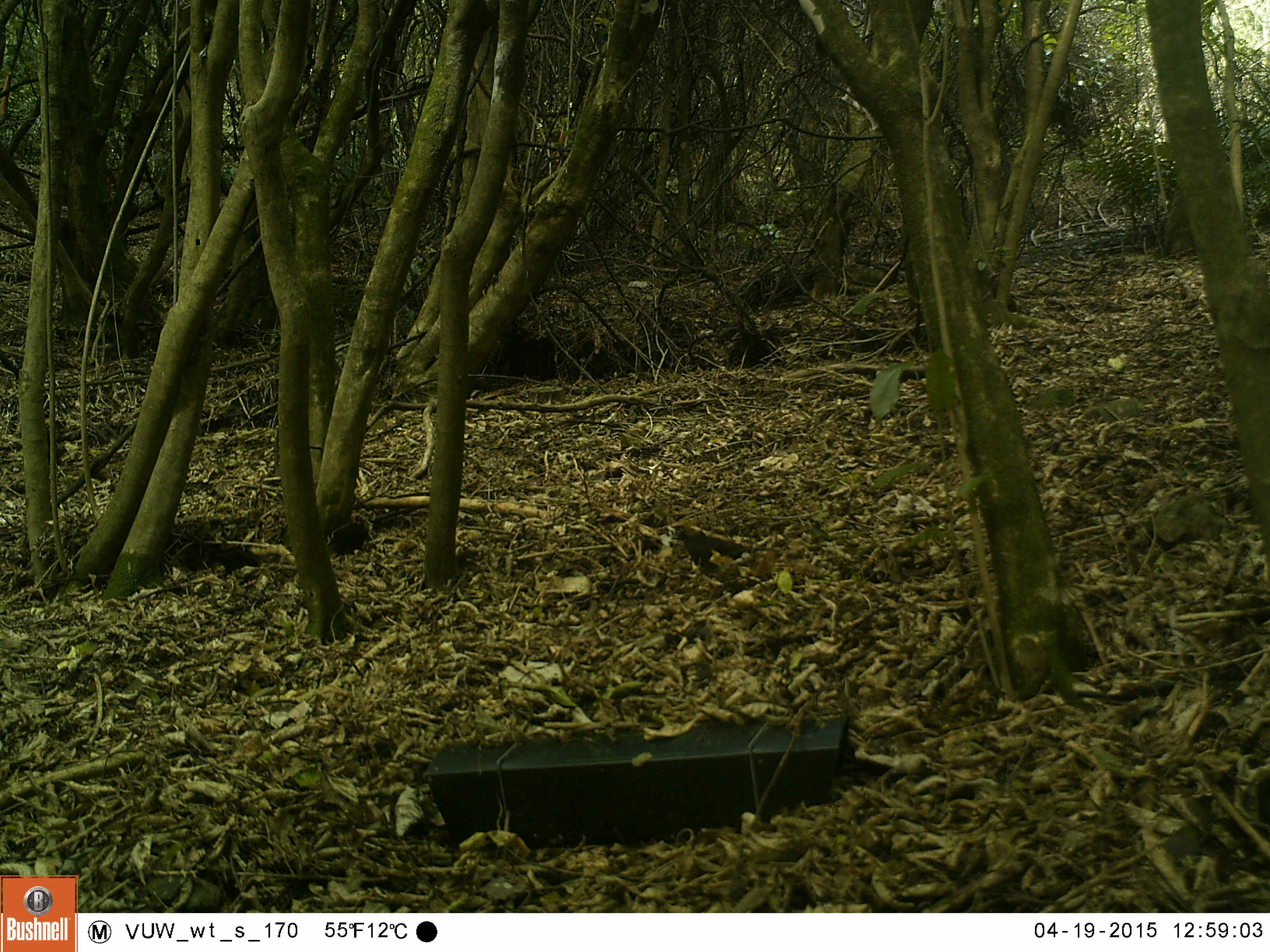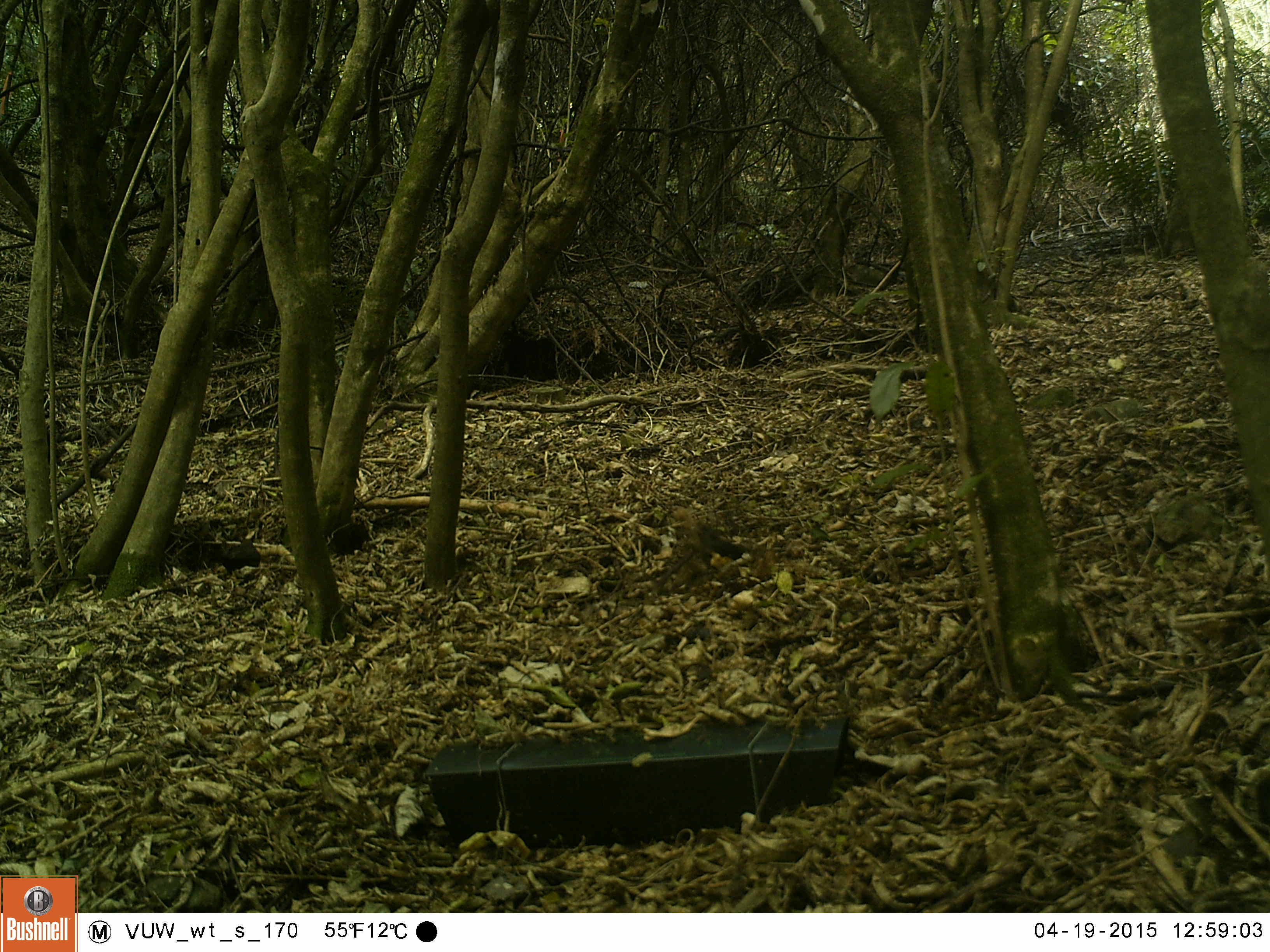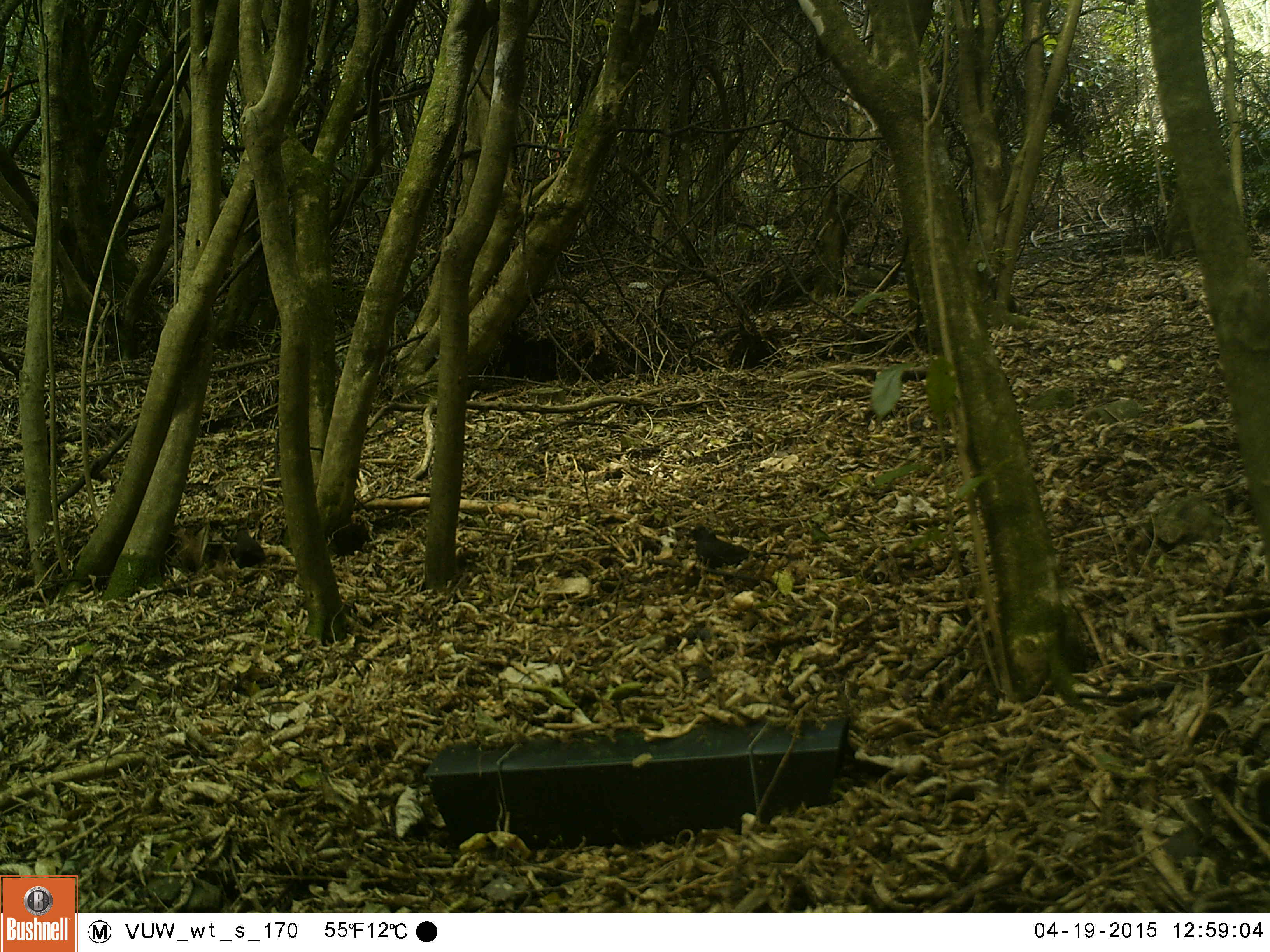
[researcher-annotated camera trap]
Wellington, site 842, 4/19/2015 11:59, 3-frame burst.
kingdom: Animalia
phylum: Chordata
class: Aves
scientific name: Aves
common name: bird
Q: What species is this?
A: Bird (Aves).